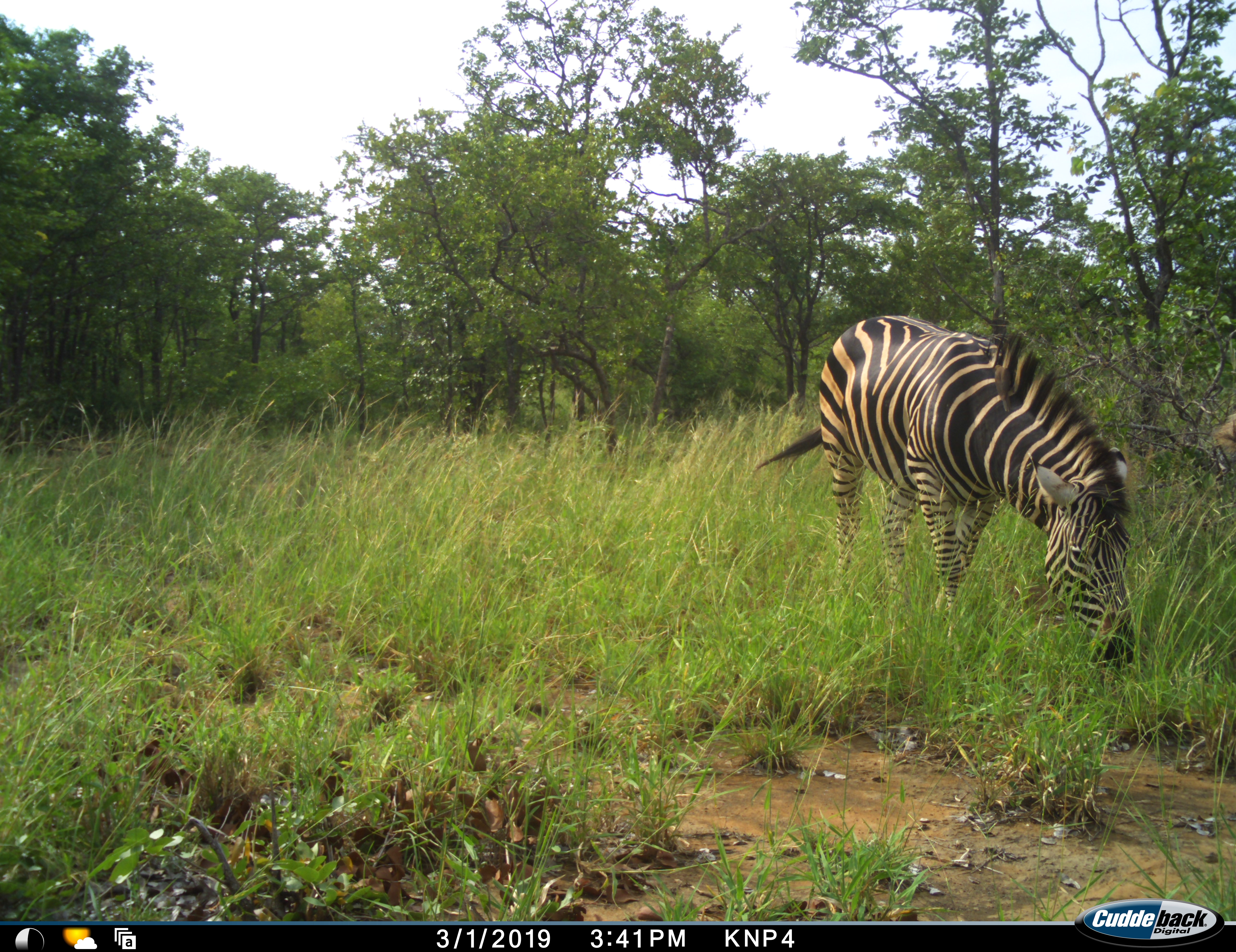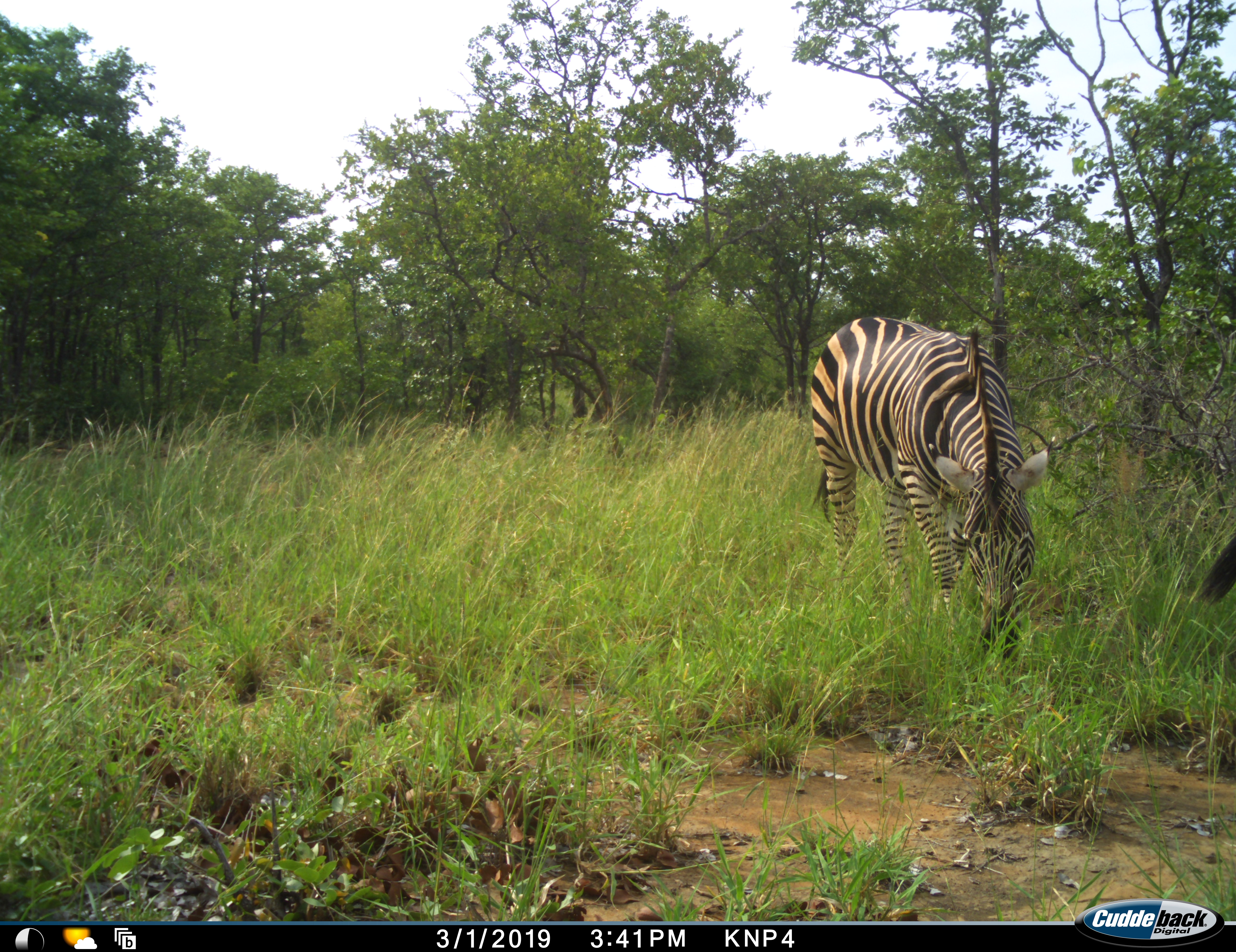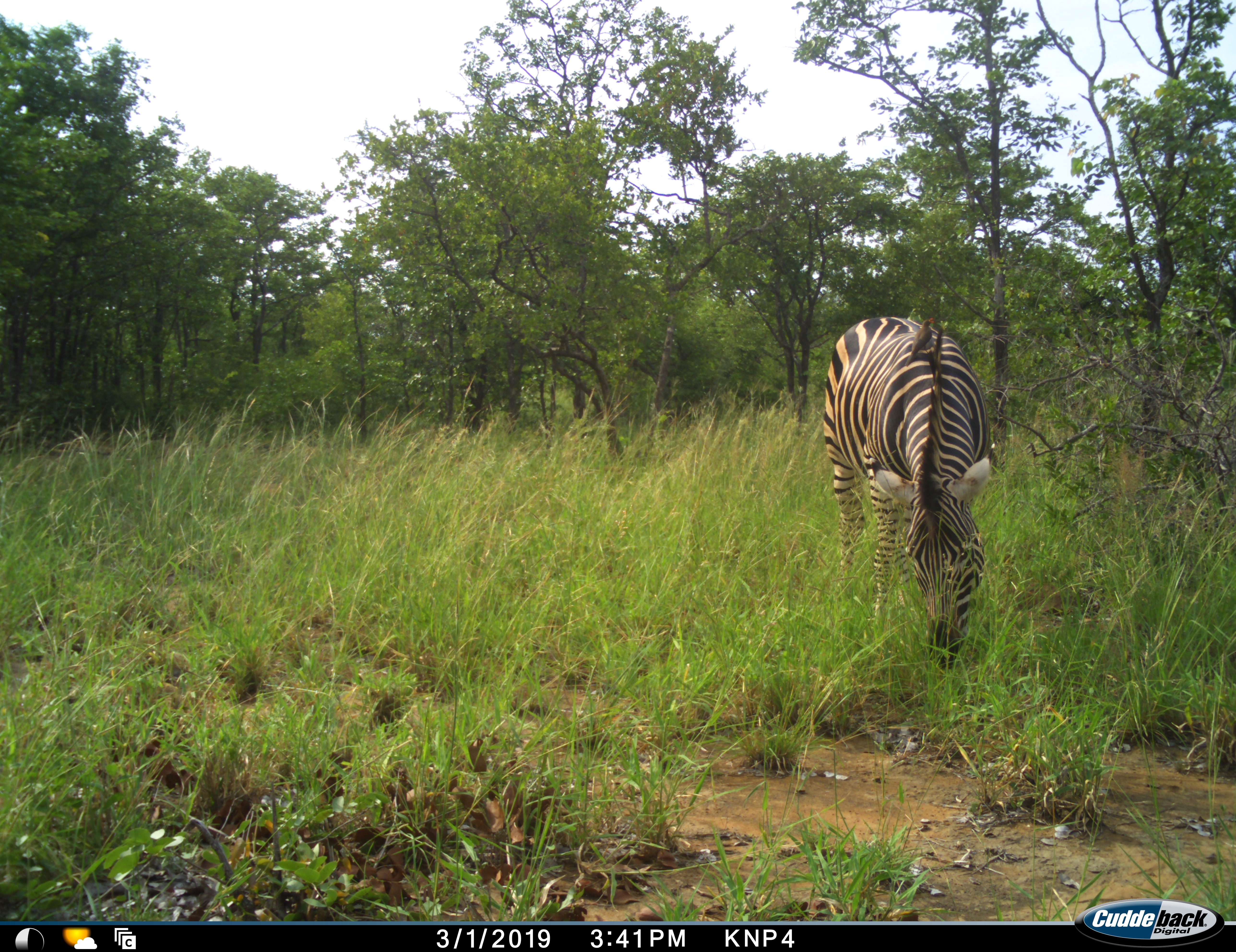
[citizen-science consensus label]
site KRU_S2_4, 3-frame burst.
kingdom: Animalia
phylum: Chordata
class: Mammalia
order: Perissodactyla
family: Equidae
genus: Equus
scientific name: Equus quagga burchellii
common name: burchell's zebra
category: zebraburchells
Zebraburchells (burchell's zebra) (Equus quagga burchellii), count 2. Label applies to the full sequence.